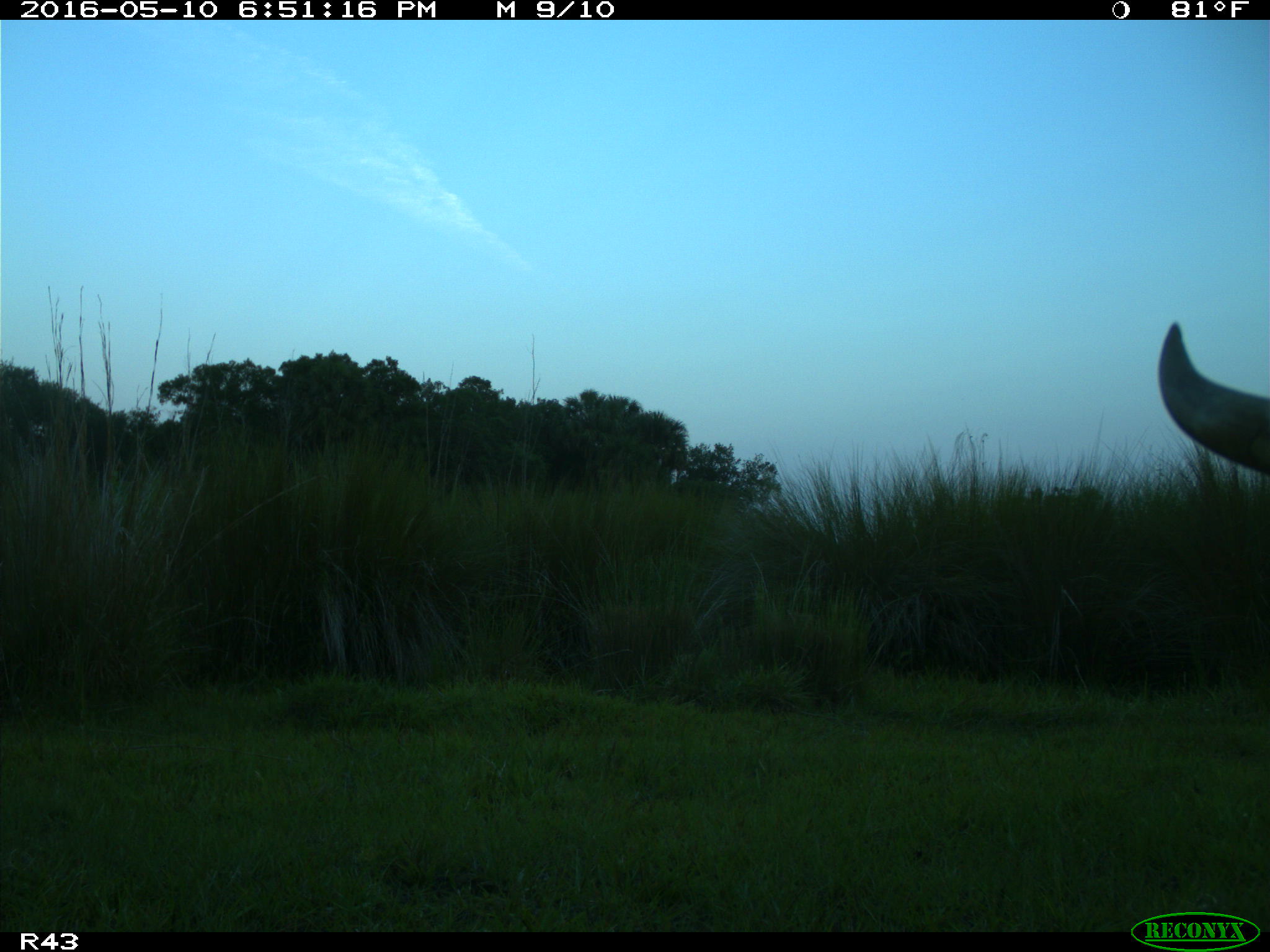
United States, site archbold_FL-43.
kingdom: Animalia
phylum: Chordata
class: Mammalia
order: Artiodactyla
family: Bovidae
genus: Bos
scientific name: Bos taurus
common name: domestic cow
Bos taurus (domestic cow).